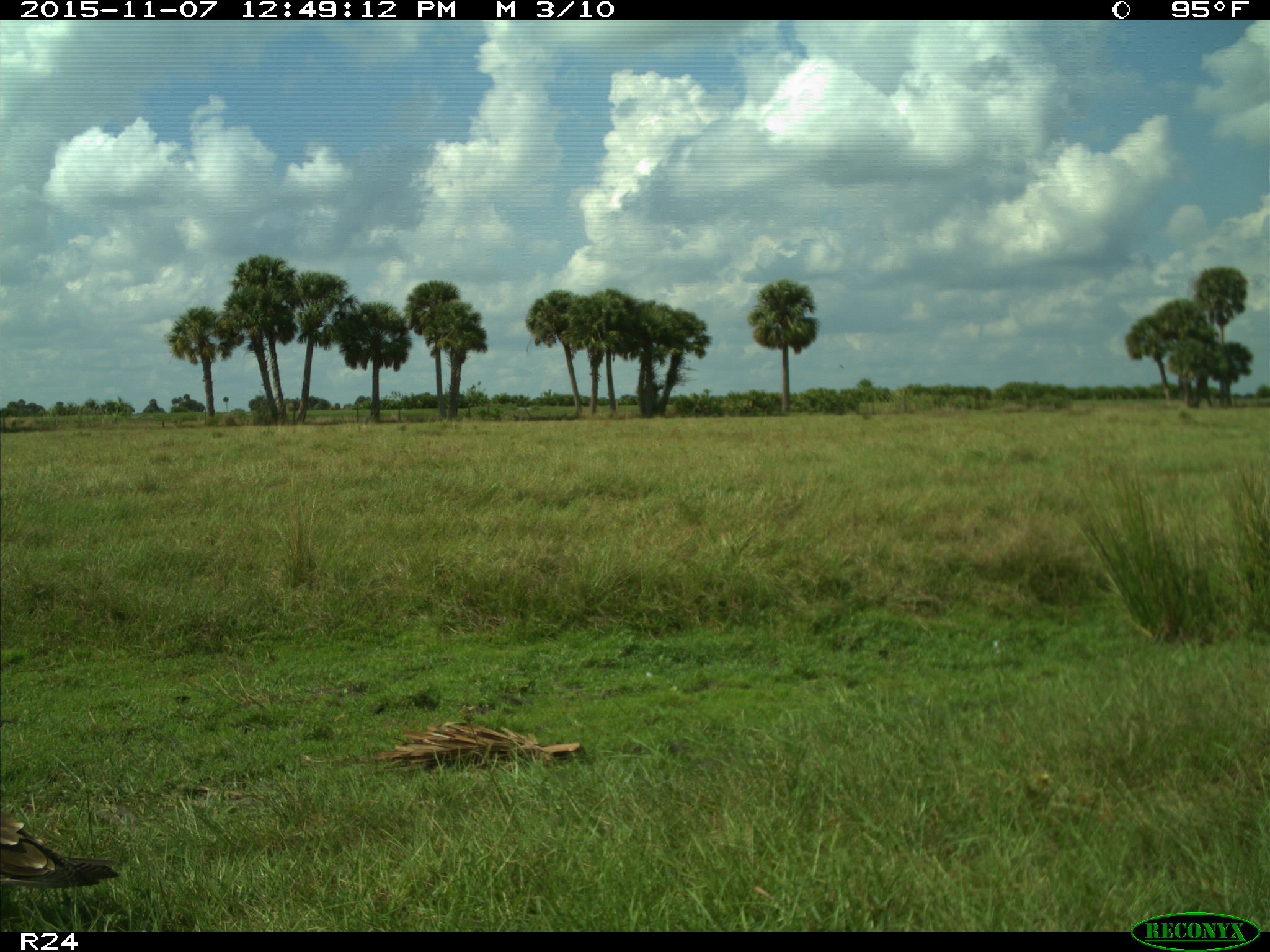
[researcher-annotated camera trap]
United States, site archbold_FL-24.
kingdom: Animalia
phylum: Chordata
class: Aves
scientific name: Aves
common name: birds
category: unidentified bird